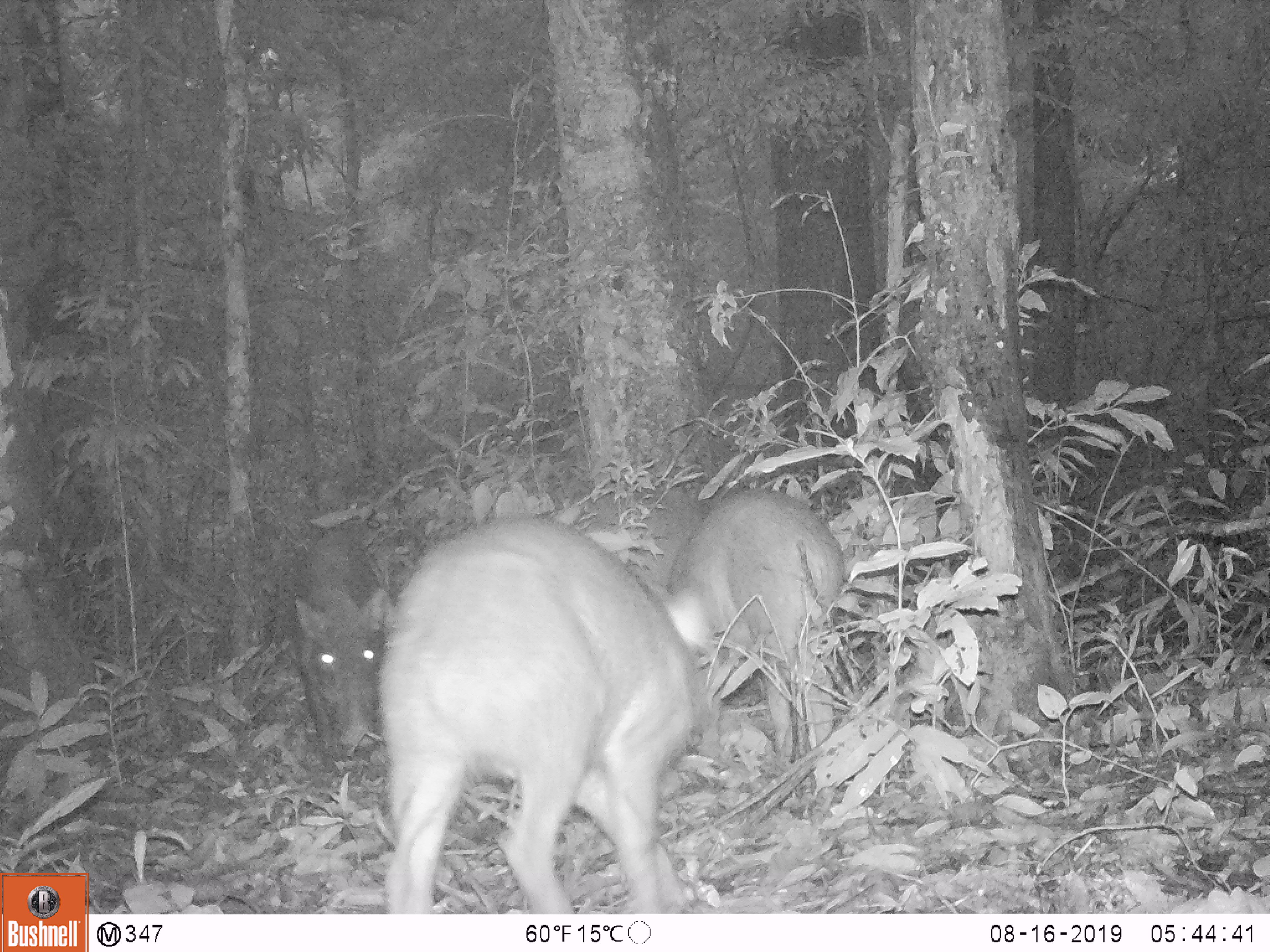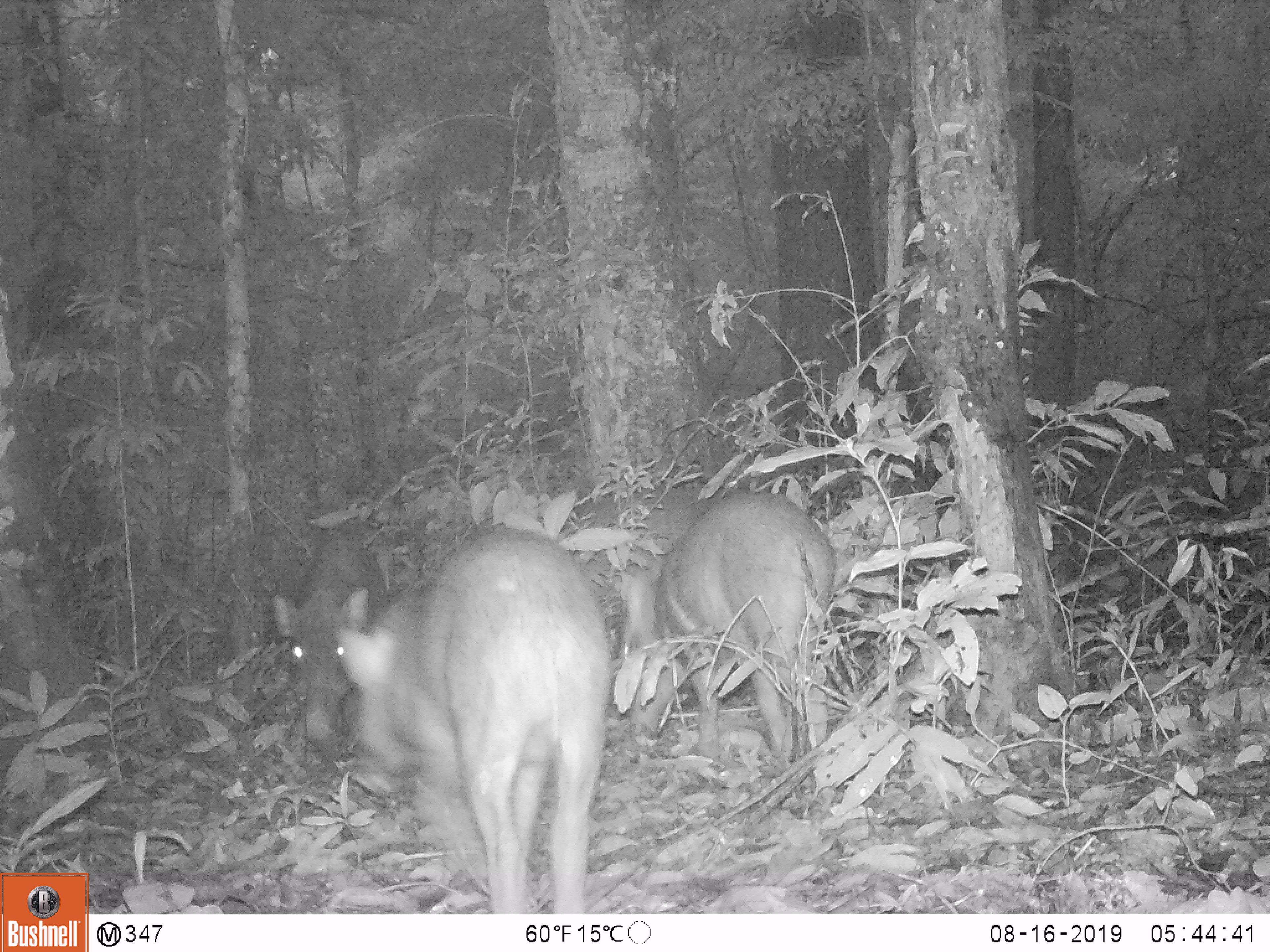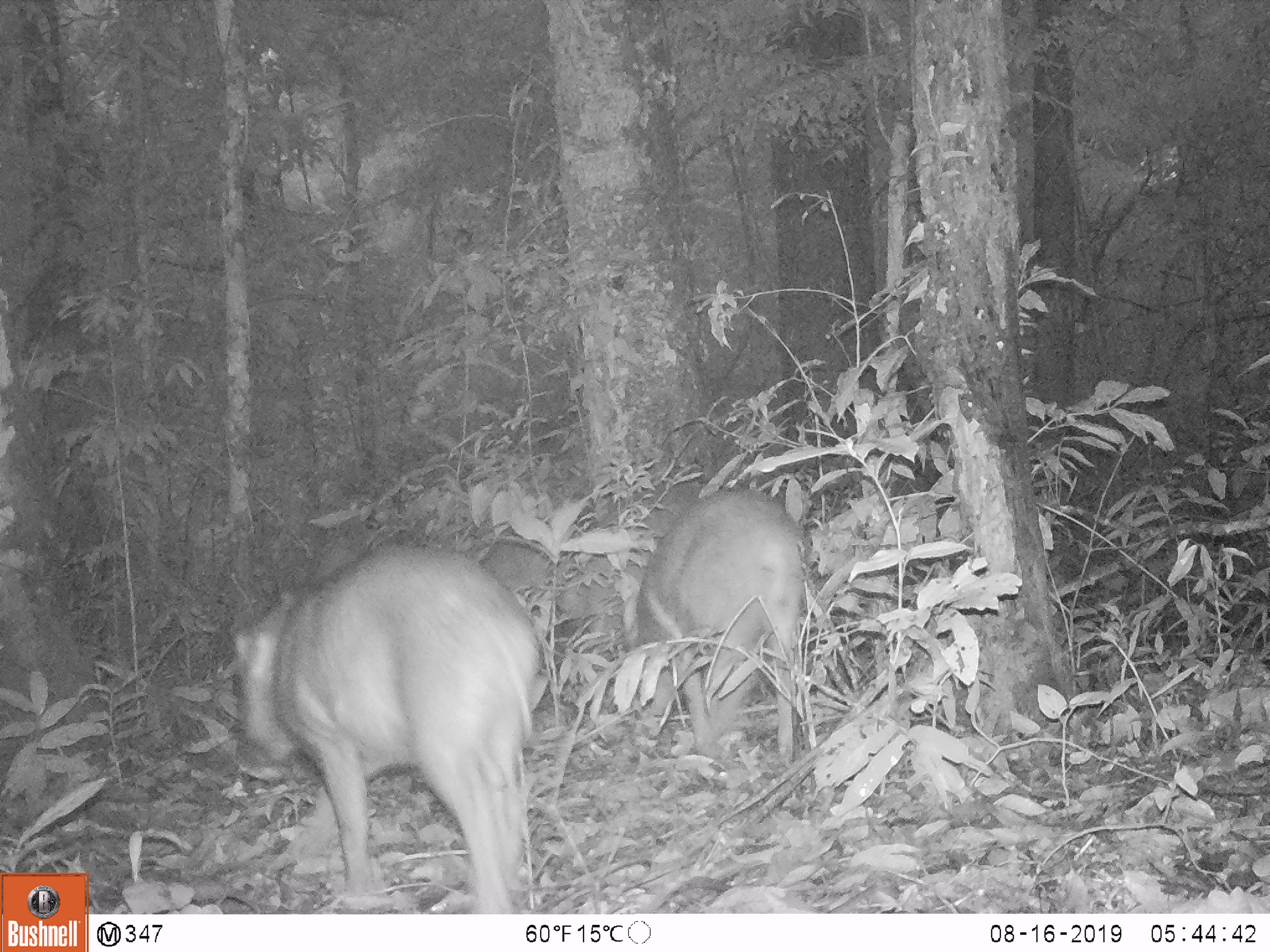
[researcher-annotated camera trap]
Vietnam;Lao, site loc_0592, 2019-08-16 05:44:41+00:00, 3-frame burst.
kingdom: Animalia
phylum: Chordata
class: Mammalia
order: Artiodactyla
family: Suidae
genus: Sus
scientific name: Sus scrofa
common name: eurasian wild pig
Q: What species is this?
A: Eurasian wild pig (Sus scrofa).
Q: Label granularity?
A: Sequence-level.